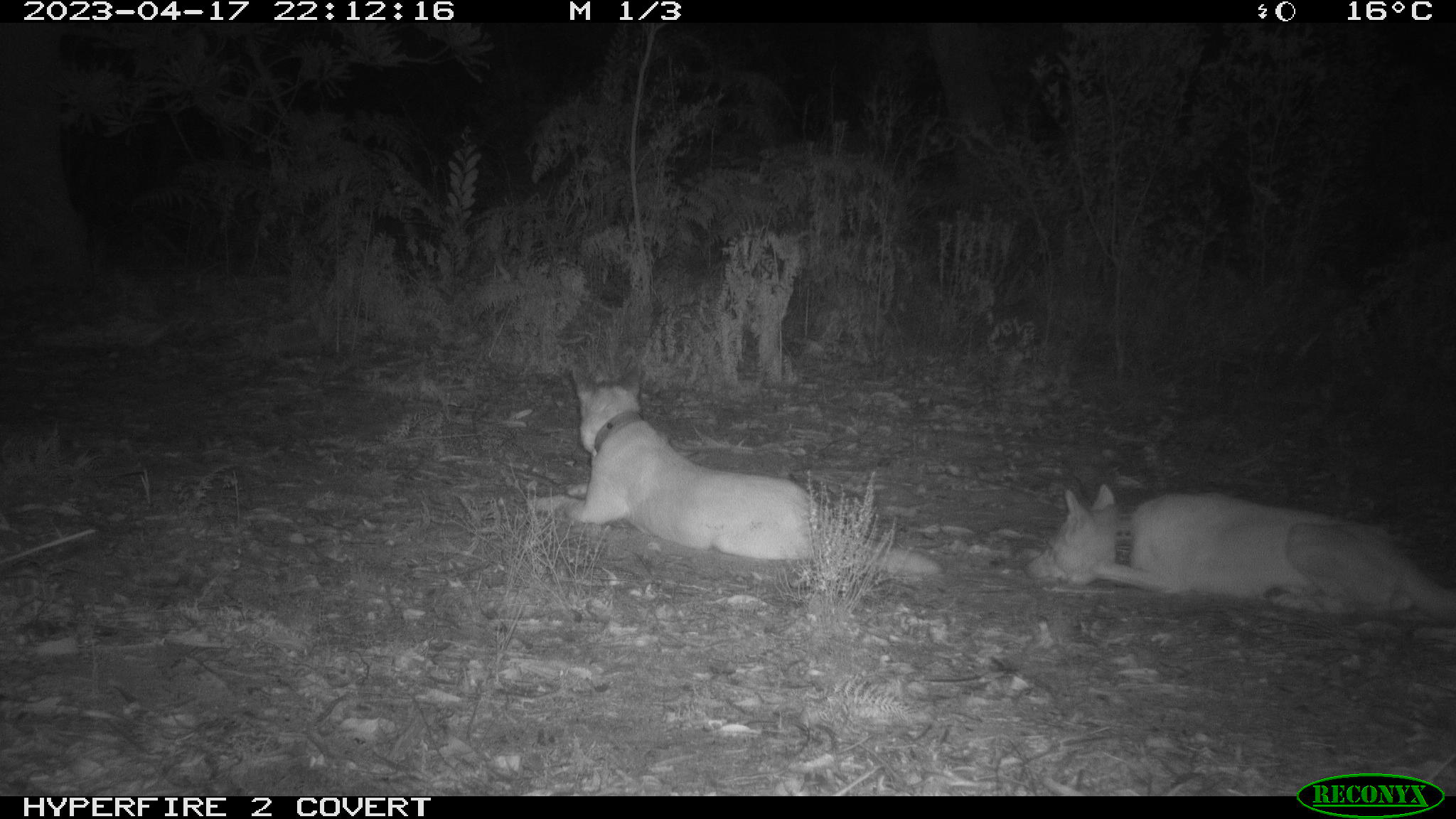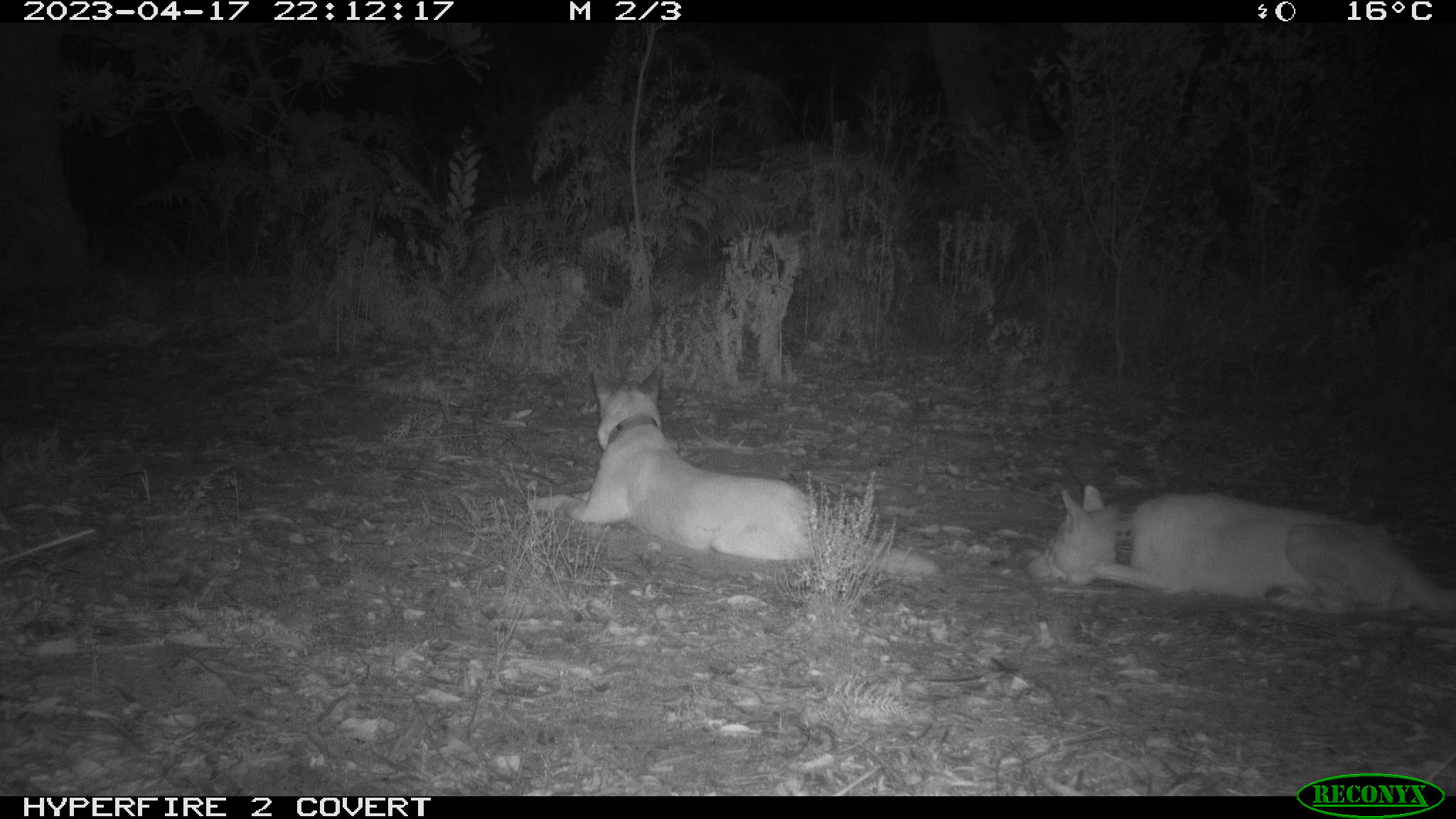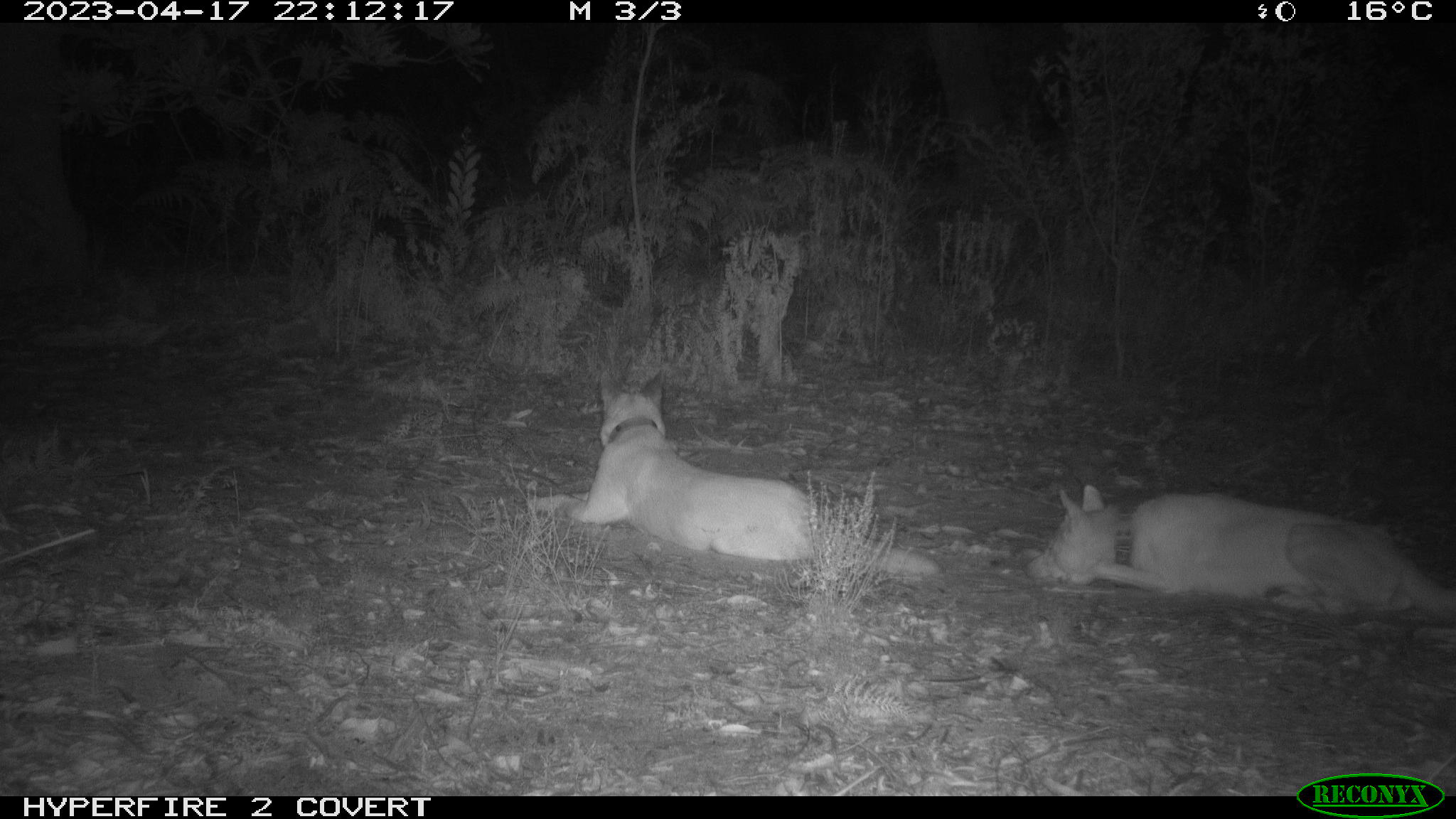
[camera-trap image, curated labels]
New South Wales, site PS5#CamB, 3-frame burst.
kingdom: Animalia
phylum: Chordata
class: Mammalia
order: Carnivora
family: Canidae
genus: Canis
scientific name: Canis familiaris dingo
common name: dingo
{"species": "dingo (Canis familiaris dingo)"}